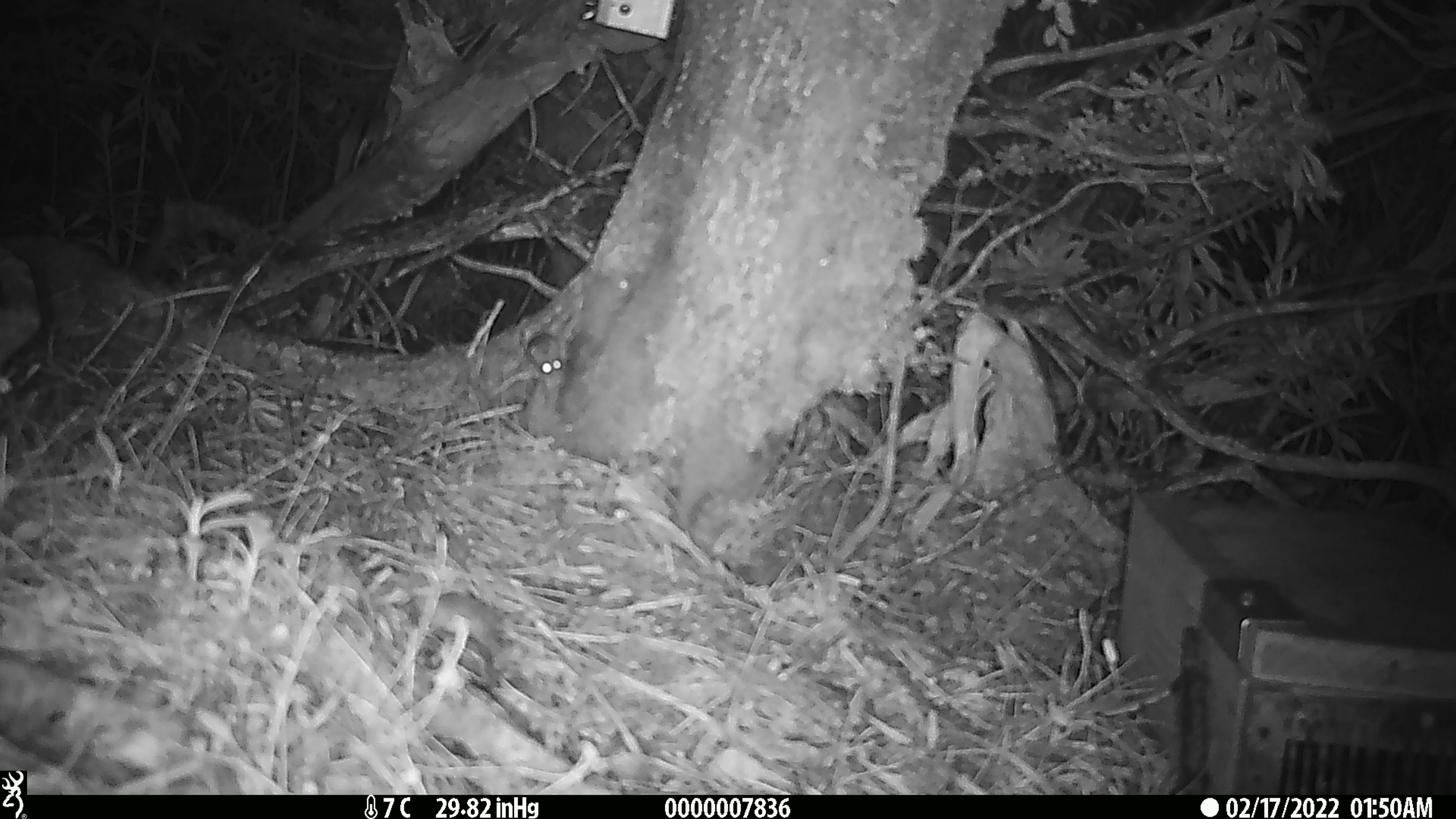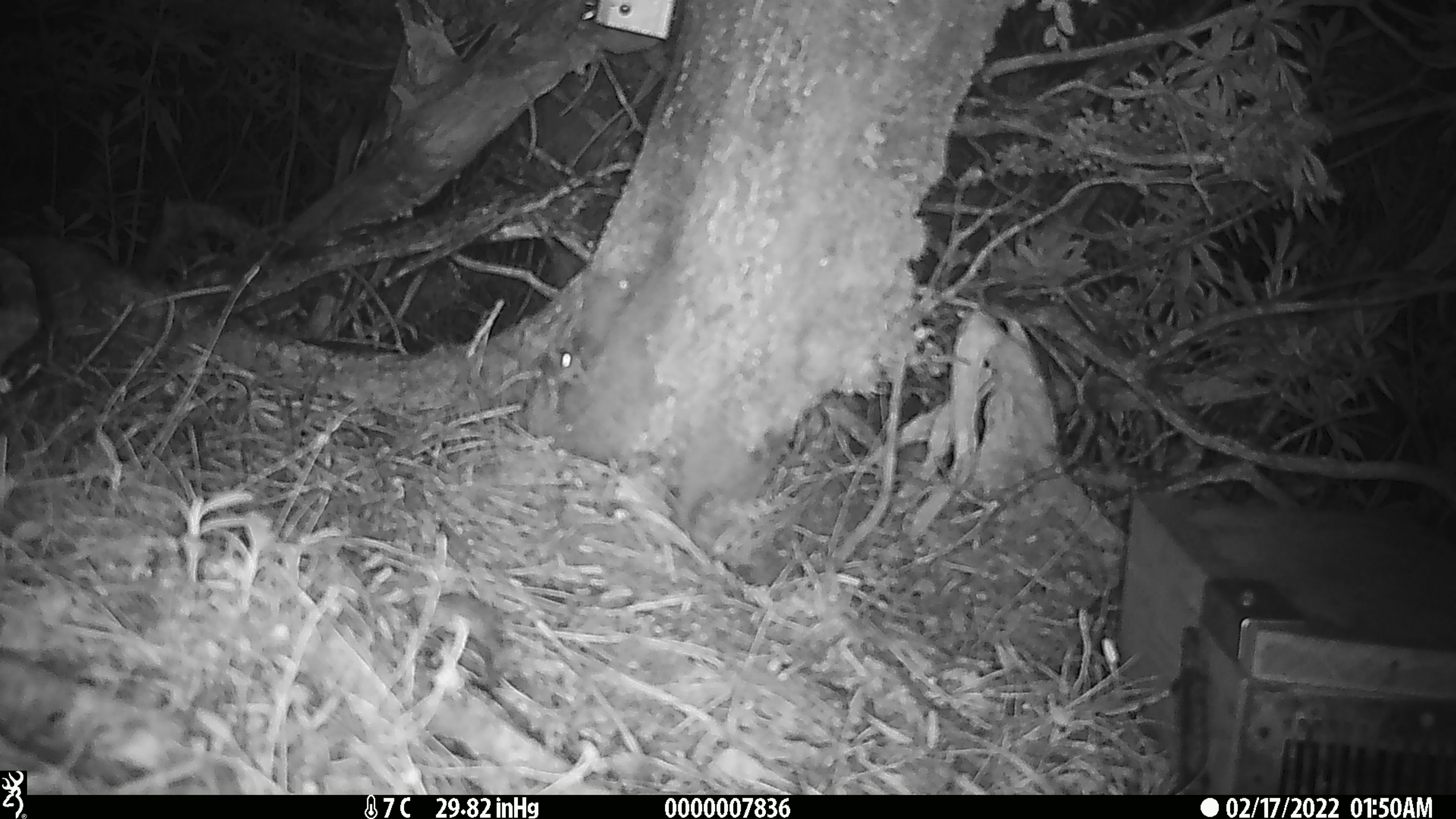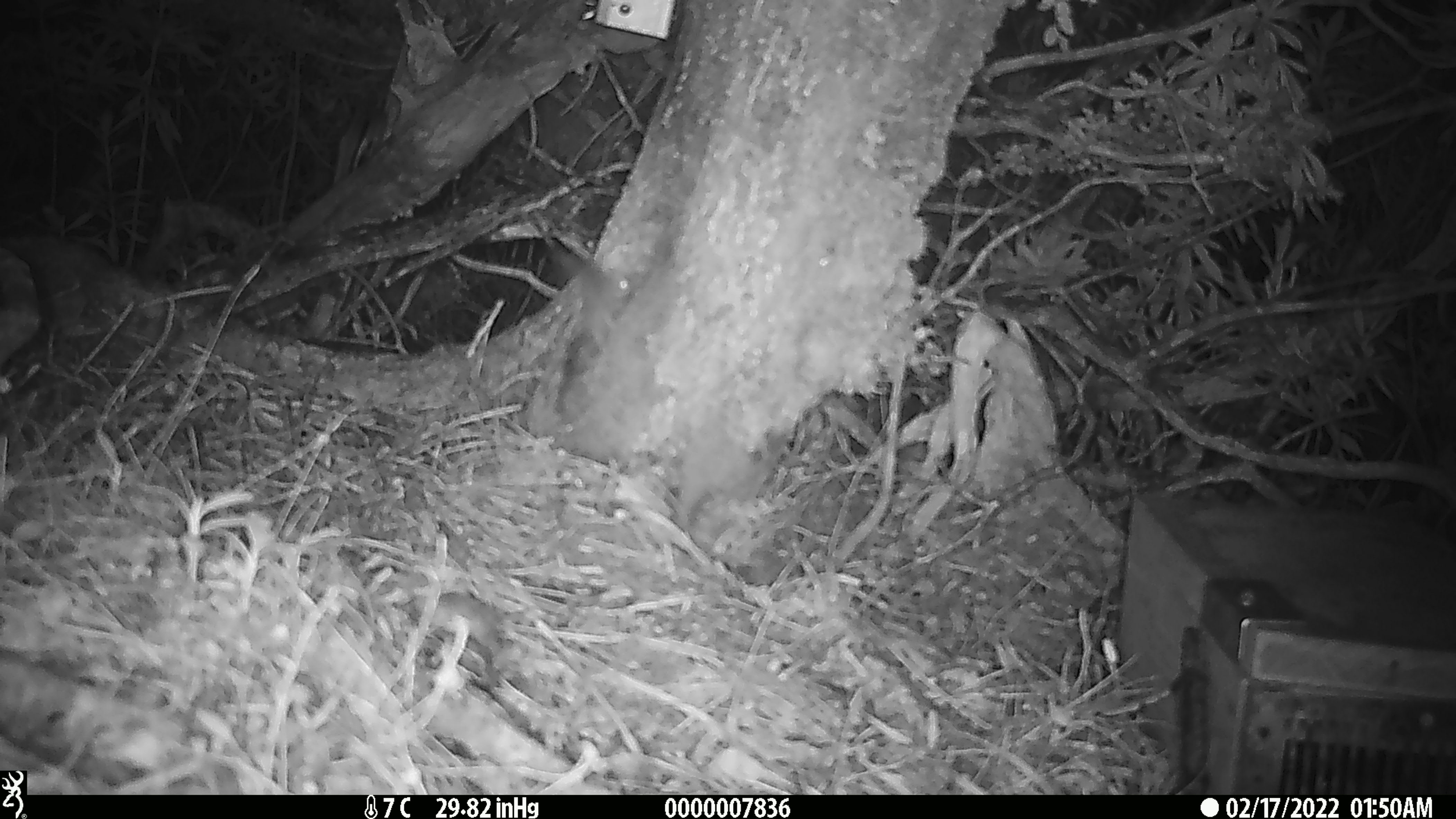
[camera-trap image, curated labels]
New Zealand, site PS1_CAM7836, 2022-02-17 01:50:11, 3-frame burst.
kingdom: Animalia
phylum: Chordata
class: Mammalia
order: Rodentia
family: Muridae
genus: Mus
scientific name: Mus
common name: mouse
Mouse (Mus).